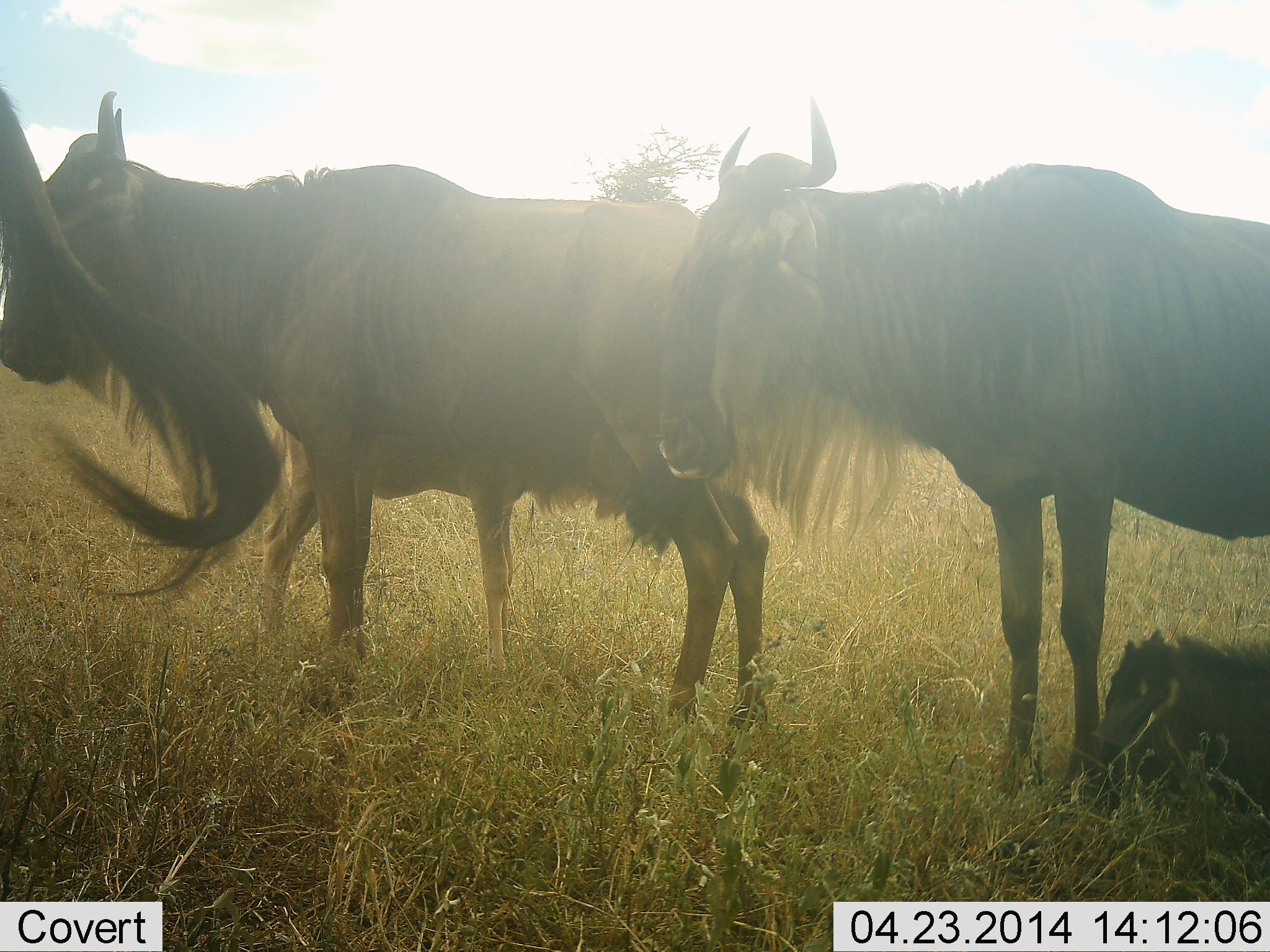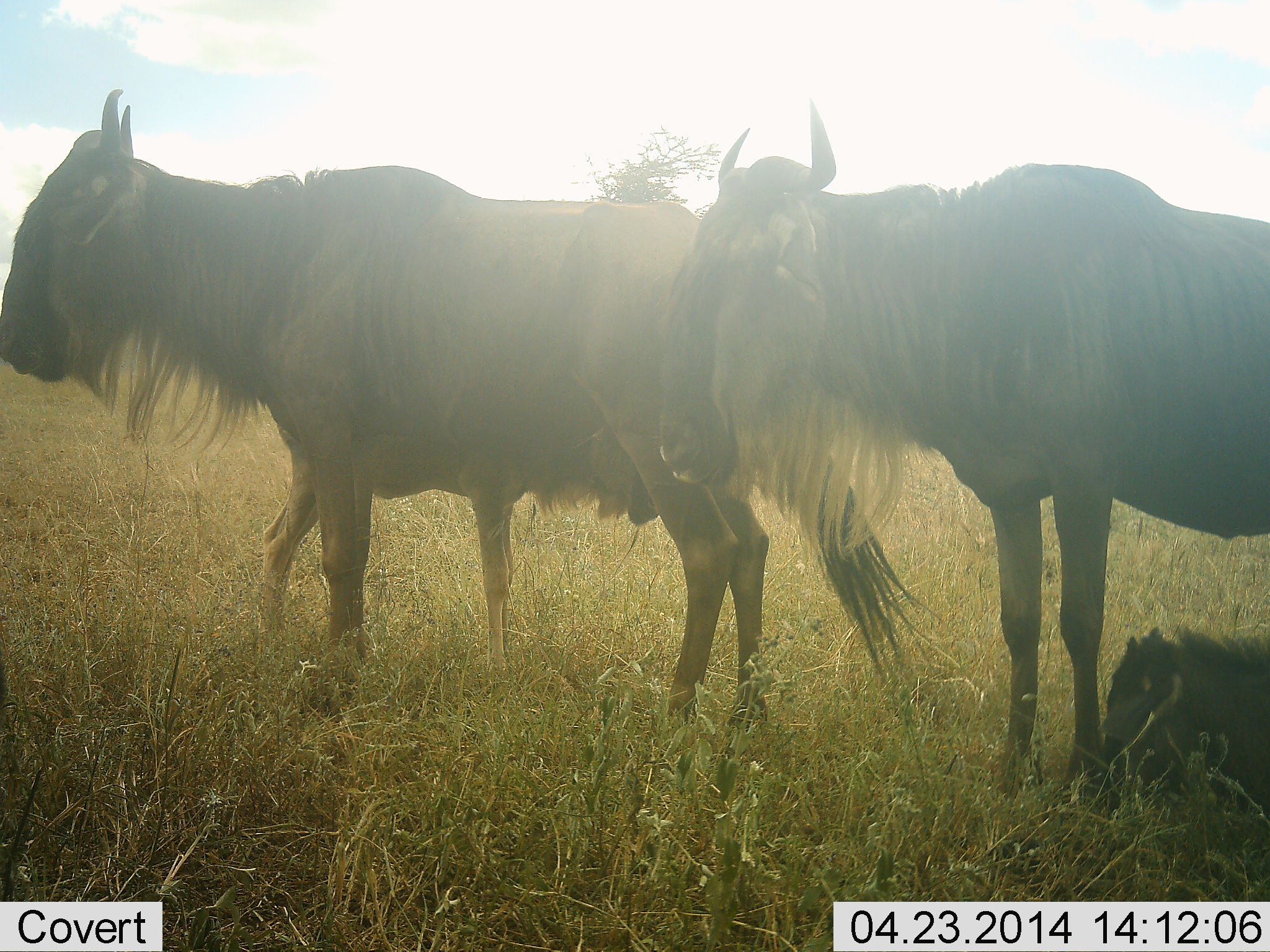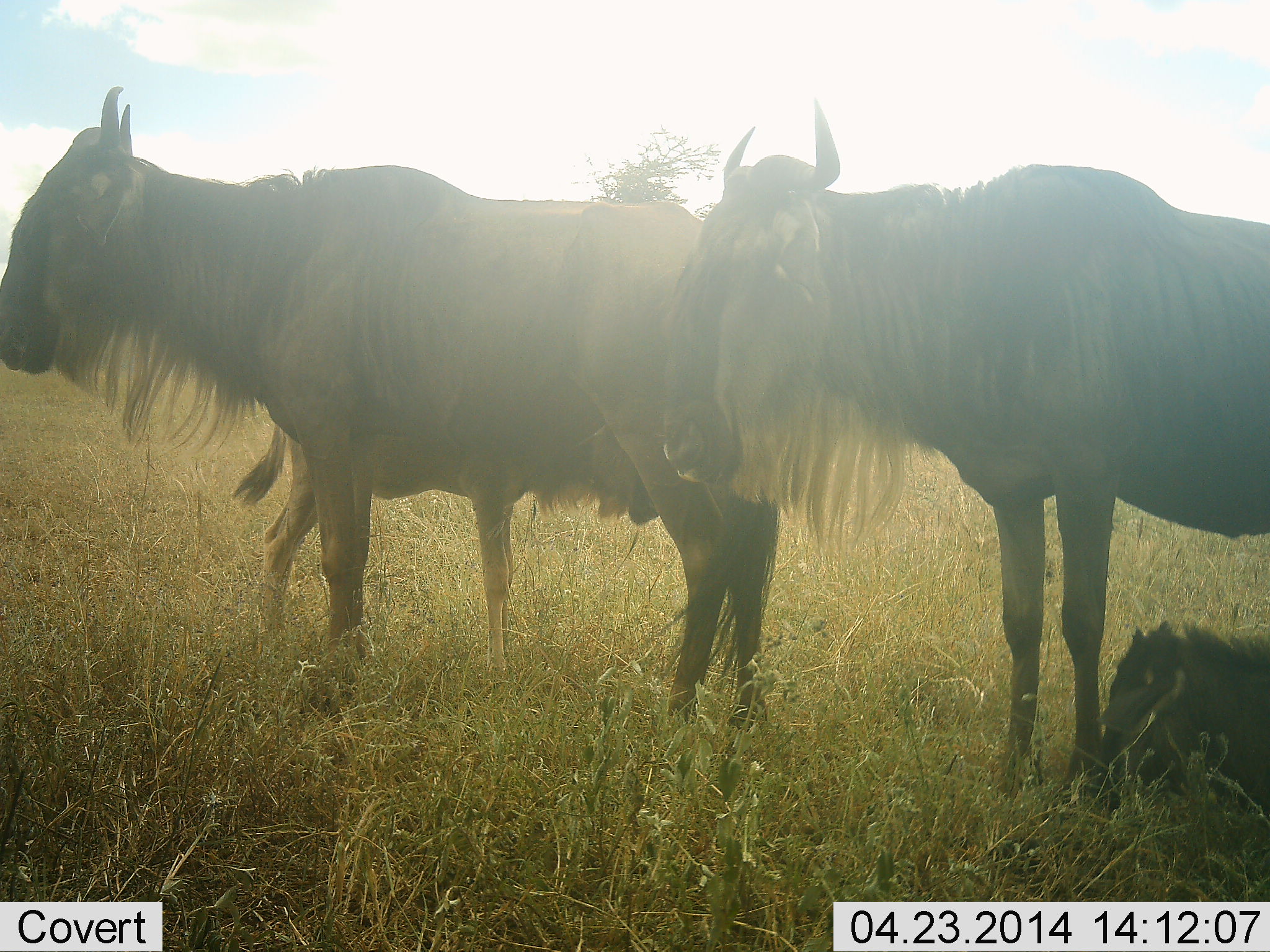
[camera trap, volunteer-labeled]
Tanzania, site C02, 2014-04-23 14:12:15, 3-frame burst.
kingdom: Animalia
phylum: Chordata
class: Mammalia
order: Artiodactyla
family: Bovidae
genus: Connochaetes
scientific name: Connochaetes taurinus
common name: blue wildebeest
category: wildebeest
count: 4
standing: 90%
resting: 60%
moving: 0%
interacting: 0%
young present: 70%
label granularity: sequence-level